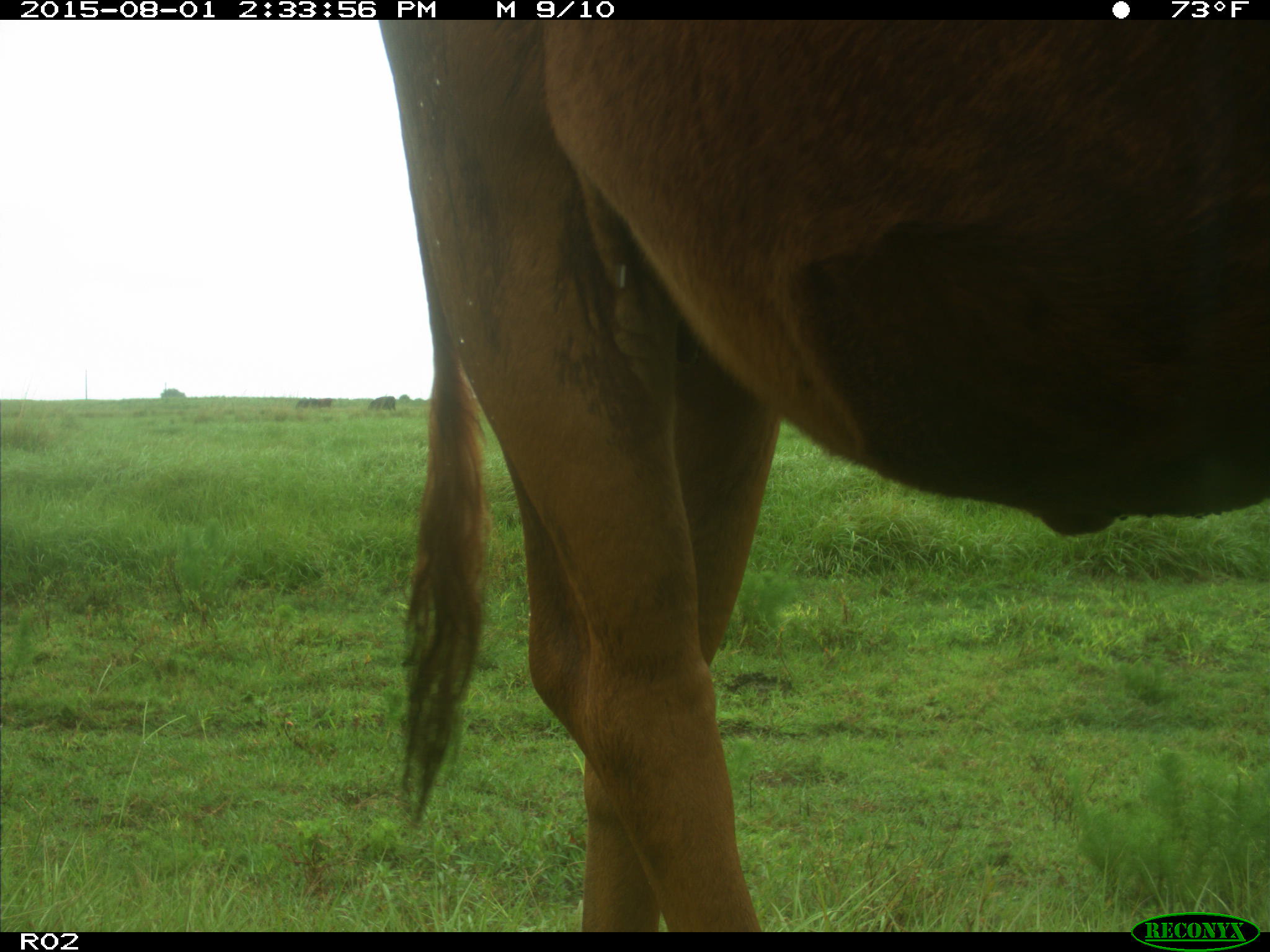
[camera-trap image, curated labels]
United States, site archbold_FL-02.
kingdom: Animalia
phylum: Chordata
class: Mammalia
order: Artiodactyla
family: Bovidae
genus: Bos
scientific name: Bos taurus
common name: domestic cow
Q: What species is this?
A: Bos taurus (domestic cow).